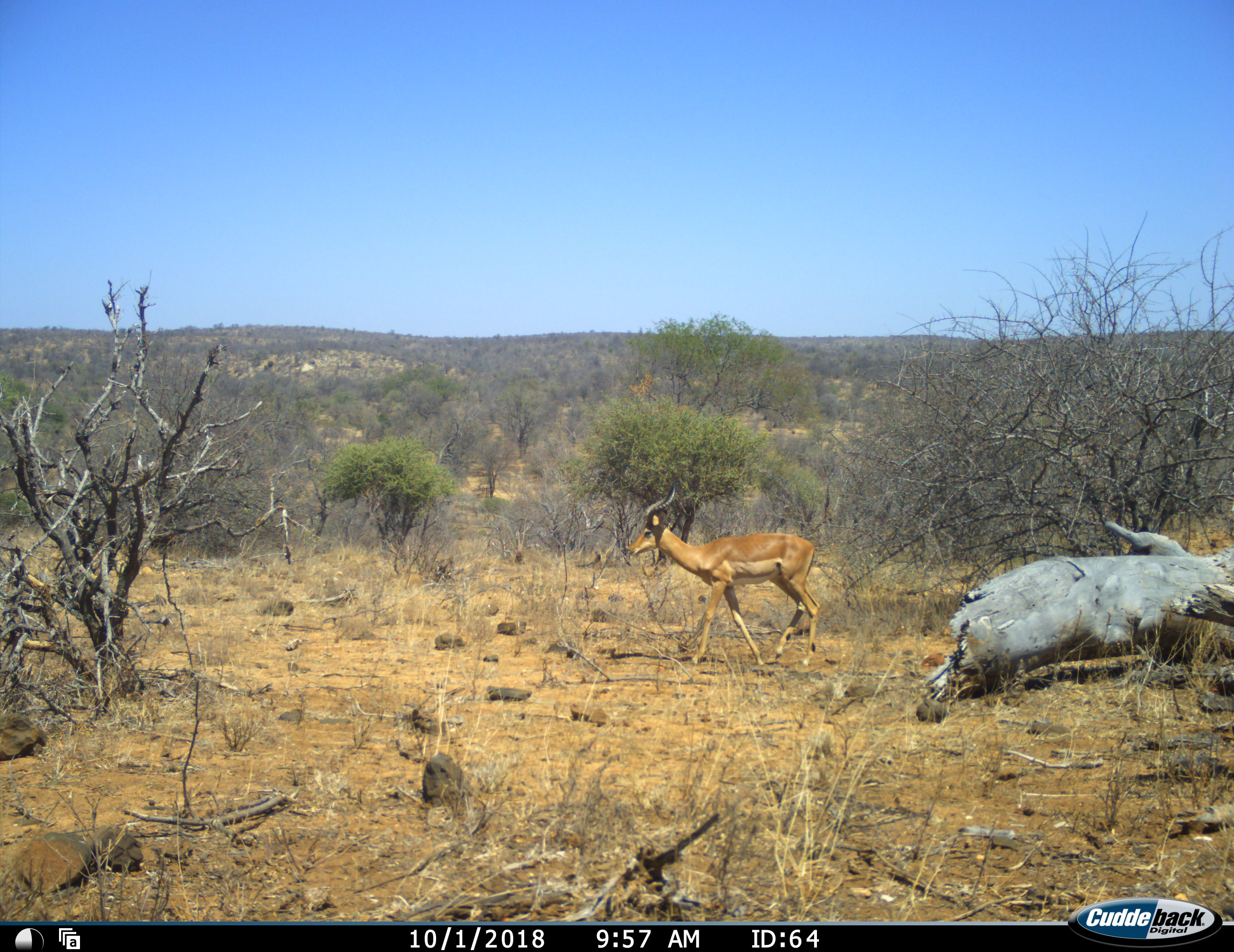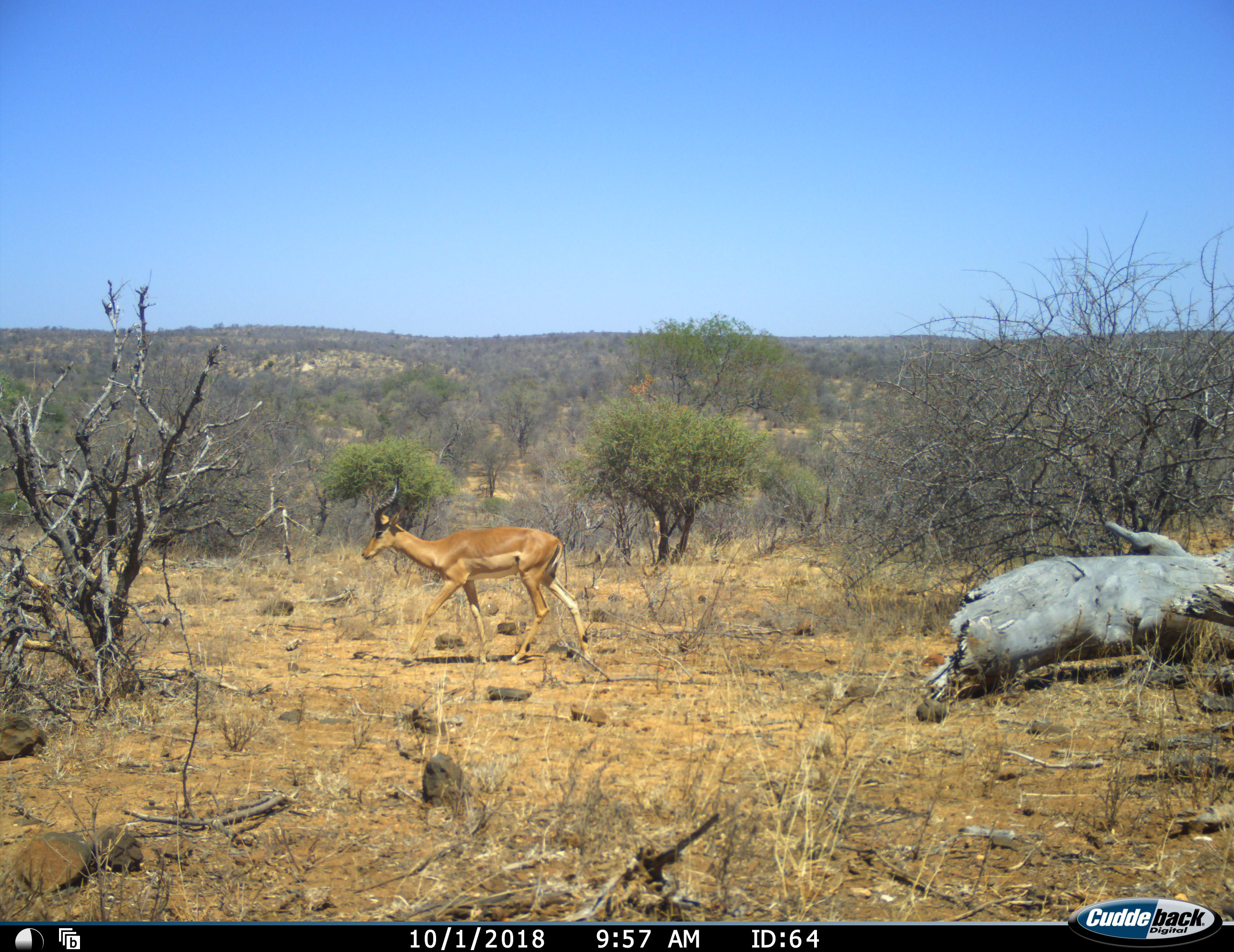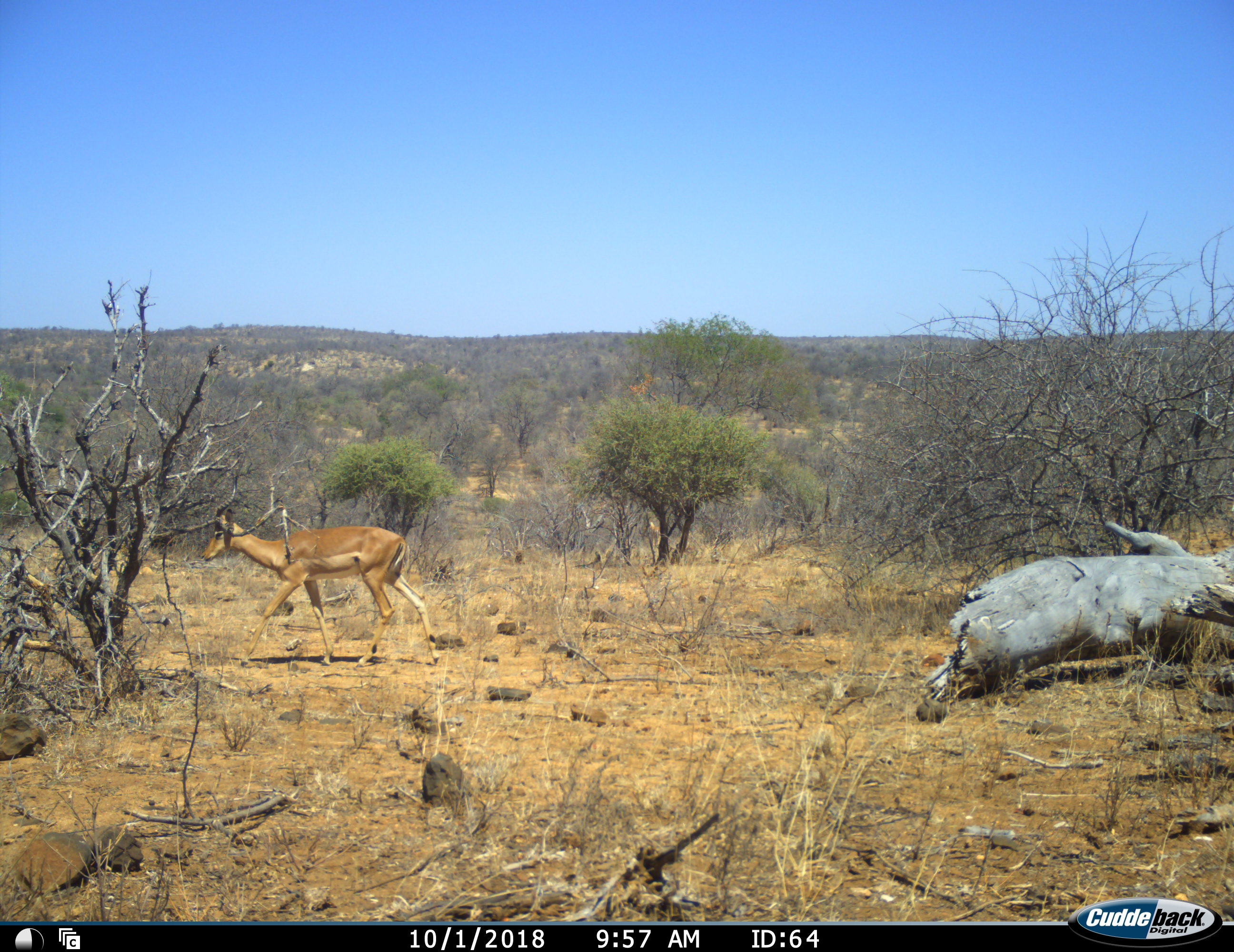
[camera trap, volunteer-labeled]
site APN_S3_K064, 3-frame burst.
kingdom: Animalia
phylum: Chordata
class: Mammalia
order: Artiodactyla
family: Bovidae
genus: Aepyceros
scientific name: Aepyceros melampus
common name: impala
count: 1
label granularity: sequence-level